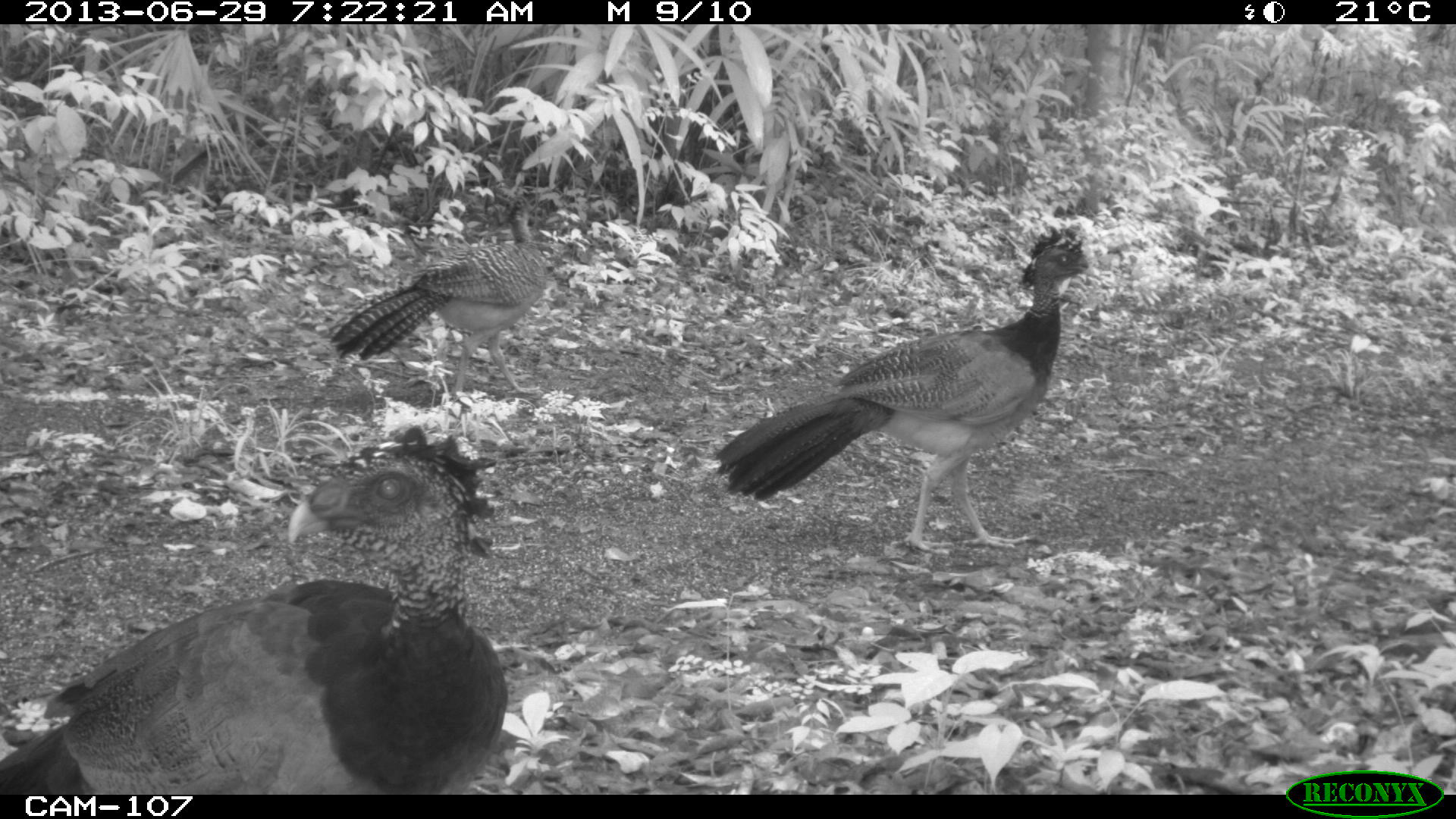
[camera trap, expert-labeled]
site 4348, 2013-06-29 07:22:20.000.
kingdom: Animalia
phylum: Chordata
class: Aves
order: Galliformes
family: Cracidae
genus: Crax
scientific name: Crax rubra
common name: great curassow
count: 3